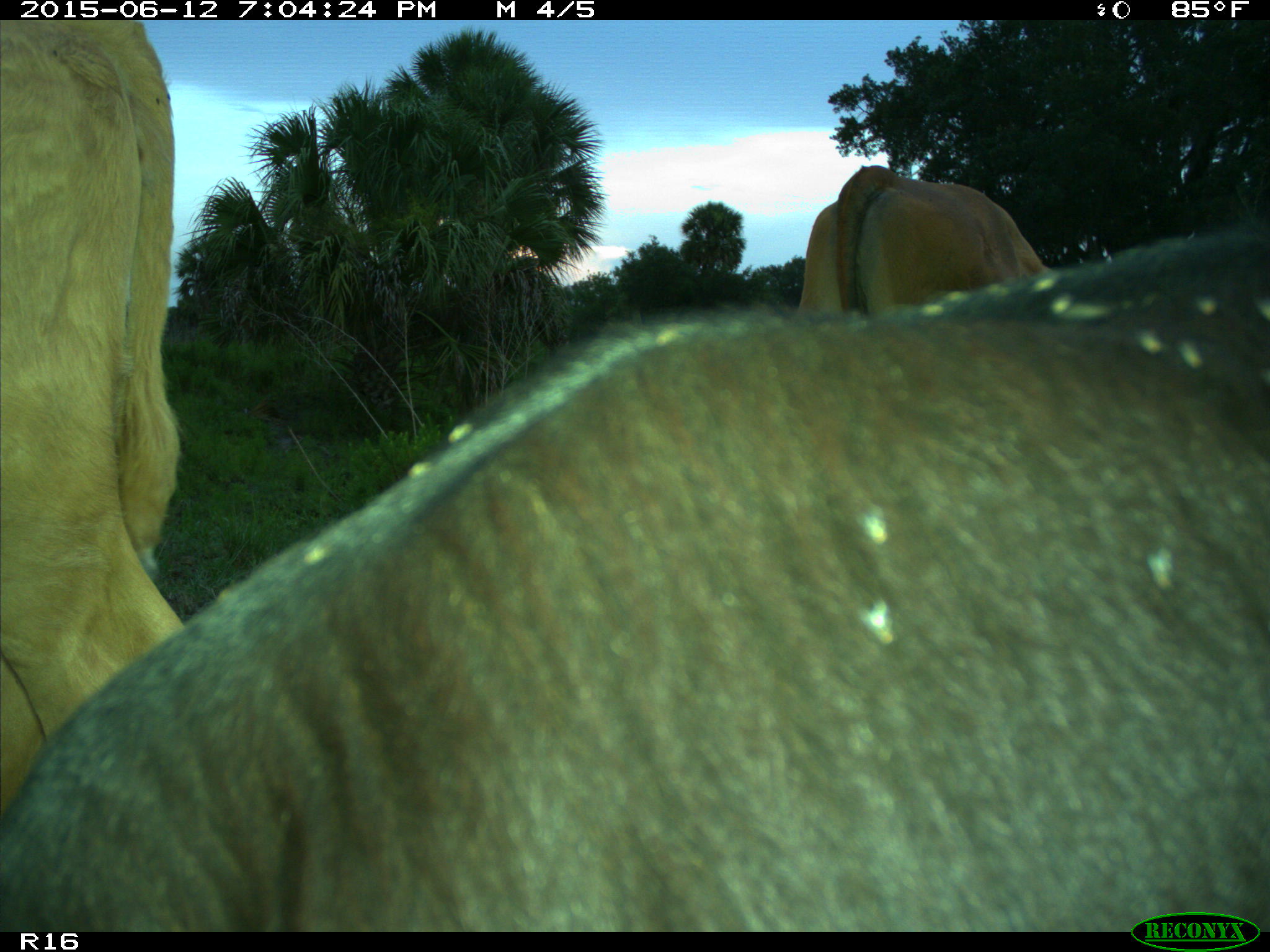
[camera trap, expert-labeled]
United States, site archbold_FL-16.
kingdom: Animalia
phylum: Chordata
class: Mammalia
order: Artiodactyla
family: Bovidae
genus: Bos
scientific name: Bos taurus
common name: domestic cow